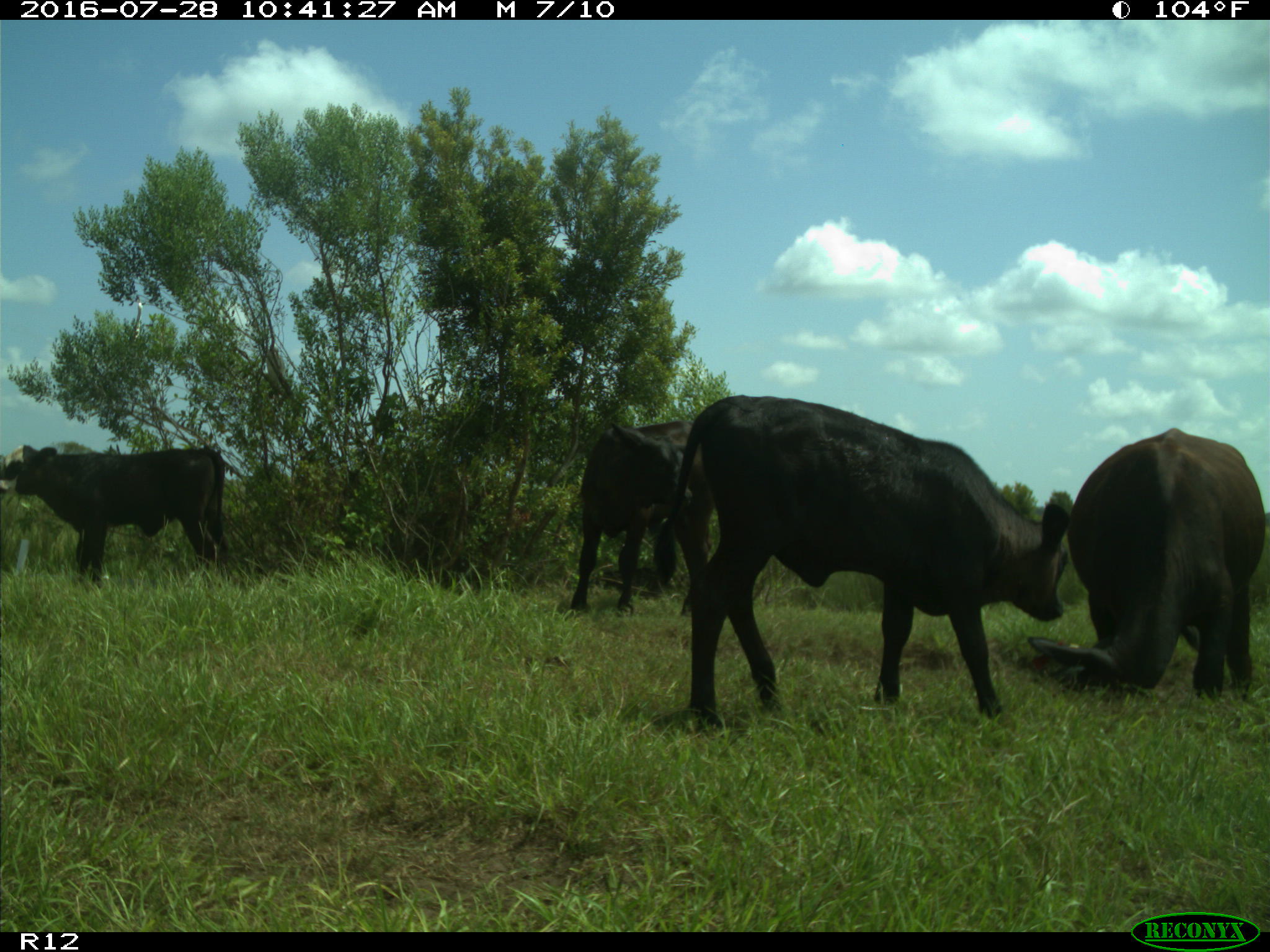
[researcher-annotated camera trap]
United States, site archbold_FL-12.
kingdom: Animalia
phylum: Chordata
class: Mammalia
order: Artiodactyla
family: Bovidae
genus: Bos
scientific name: Bos taurus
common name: domestic cow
Bos taurus (domestic cow).